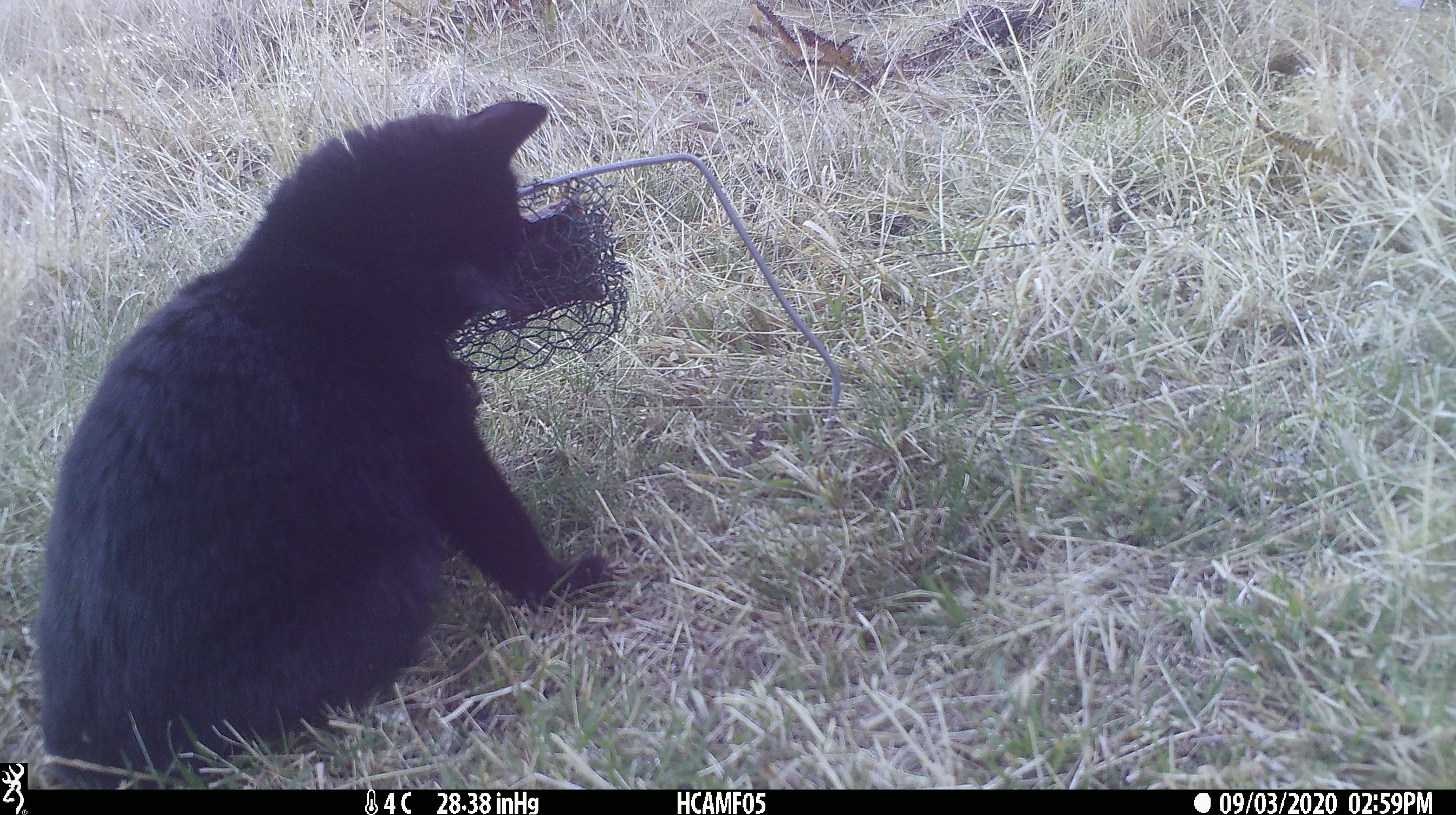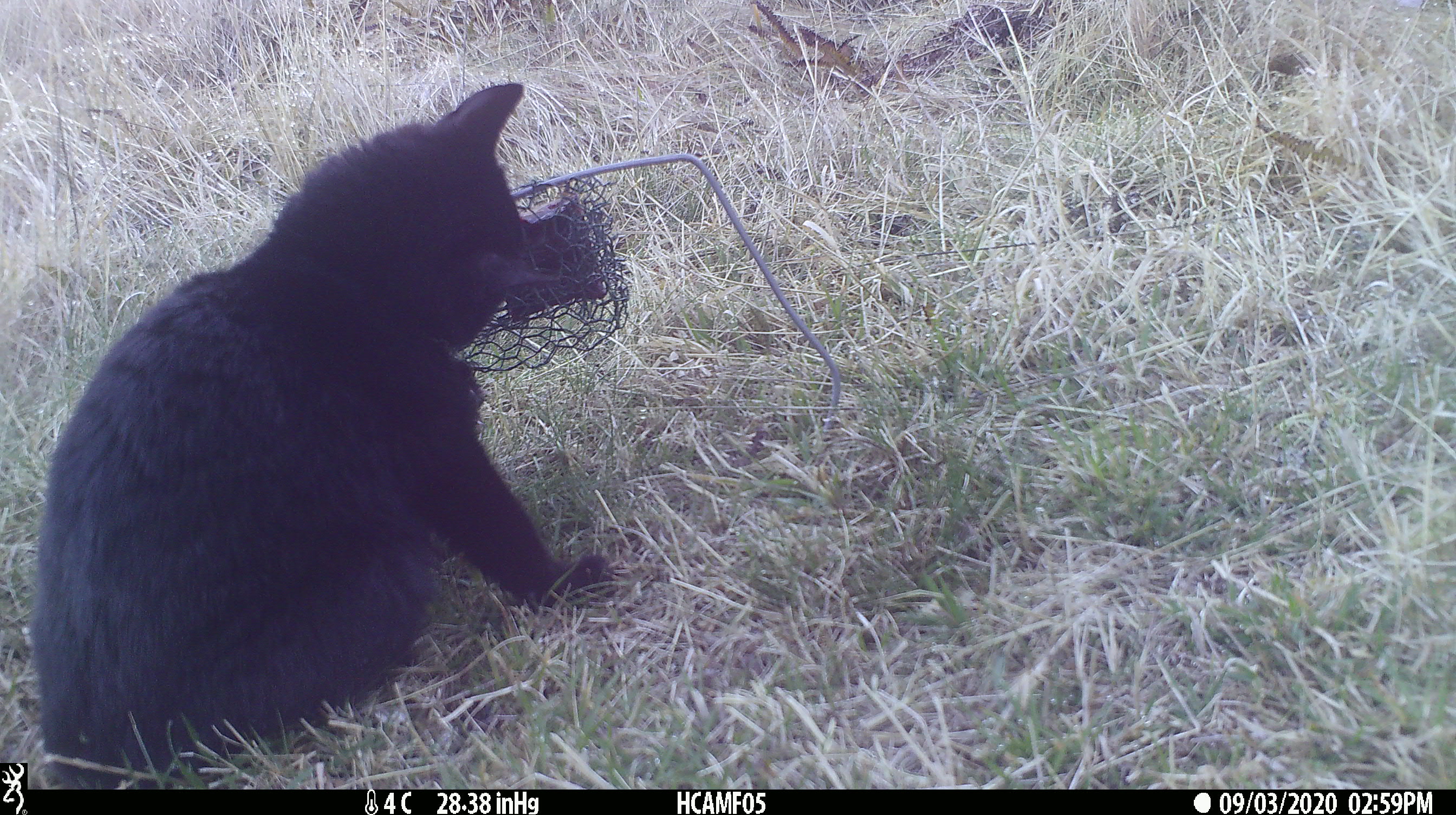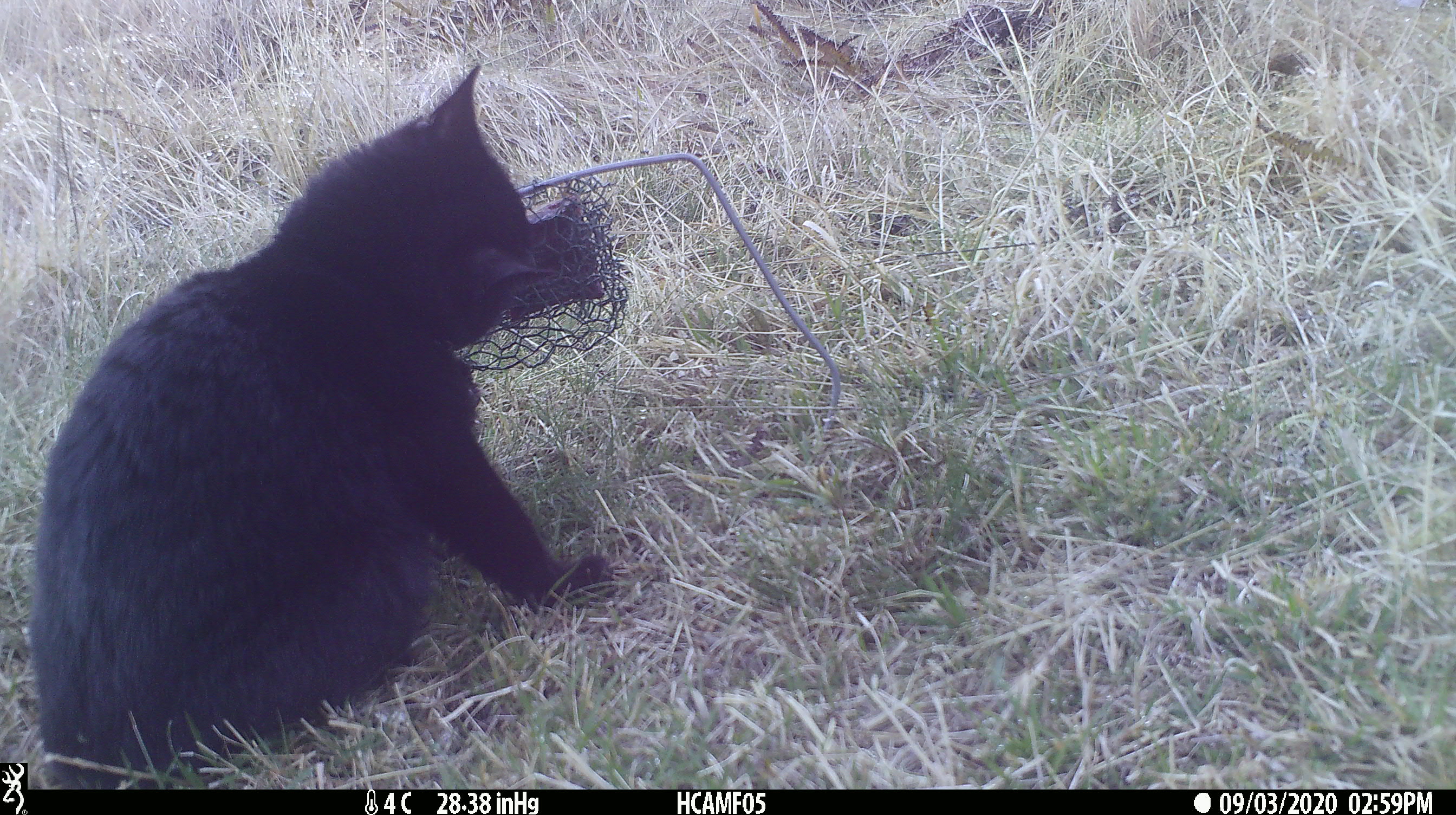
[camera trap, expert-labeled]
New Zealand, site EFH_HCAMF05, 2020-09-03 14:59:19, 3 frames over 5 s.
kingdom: Animalia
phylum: Chordata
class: Mammalia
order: Carnivora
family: Felidae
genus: Felis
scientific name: Felis catus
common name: domestic cat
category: cat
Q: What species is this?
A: Cat (domestic cat) (Felis catus).